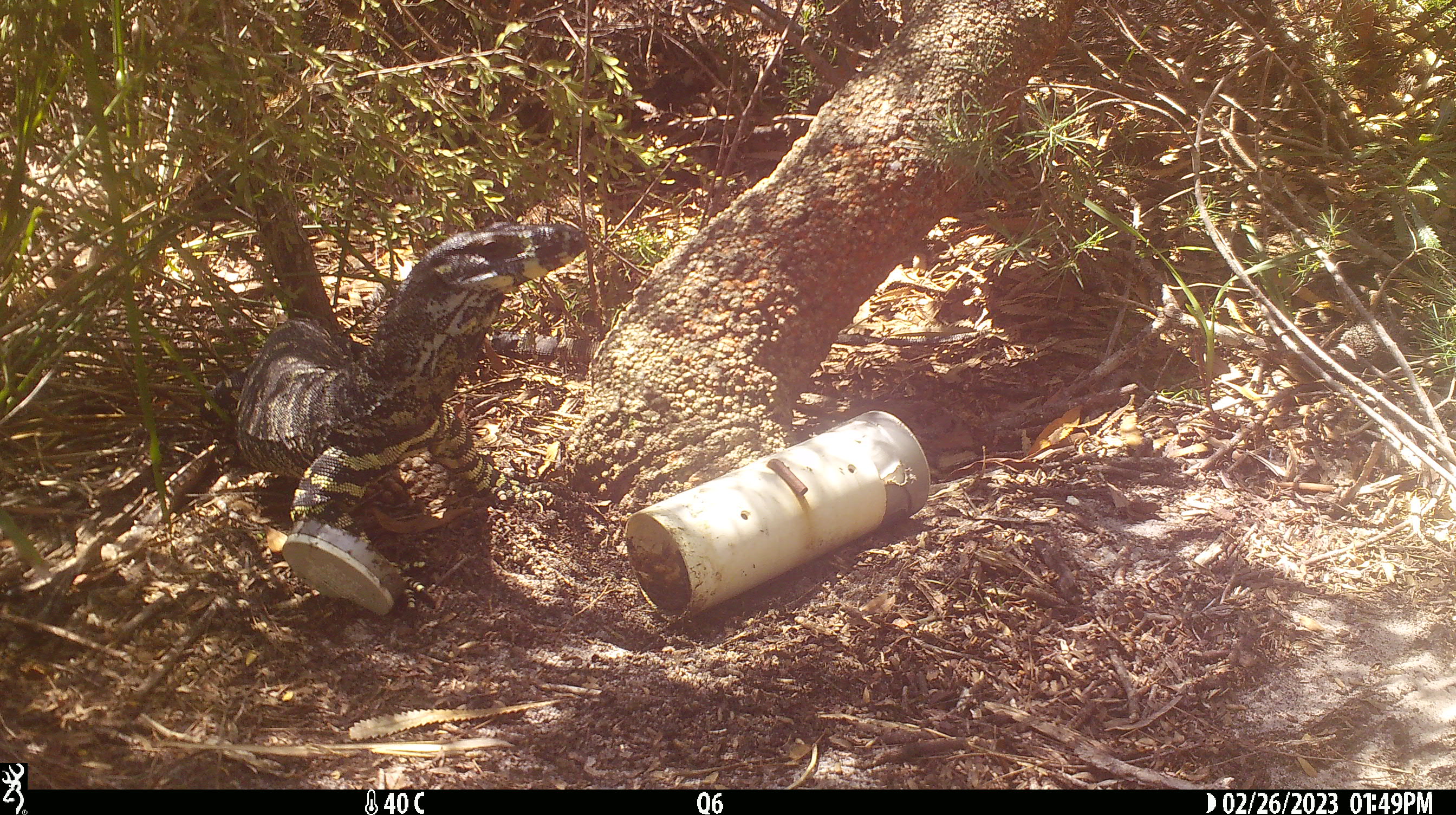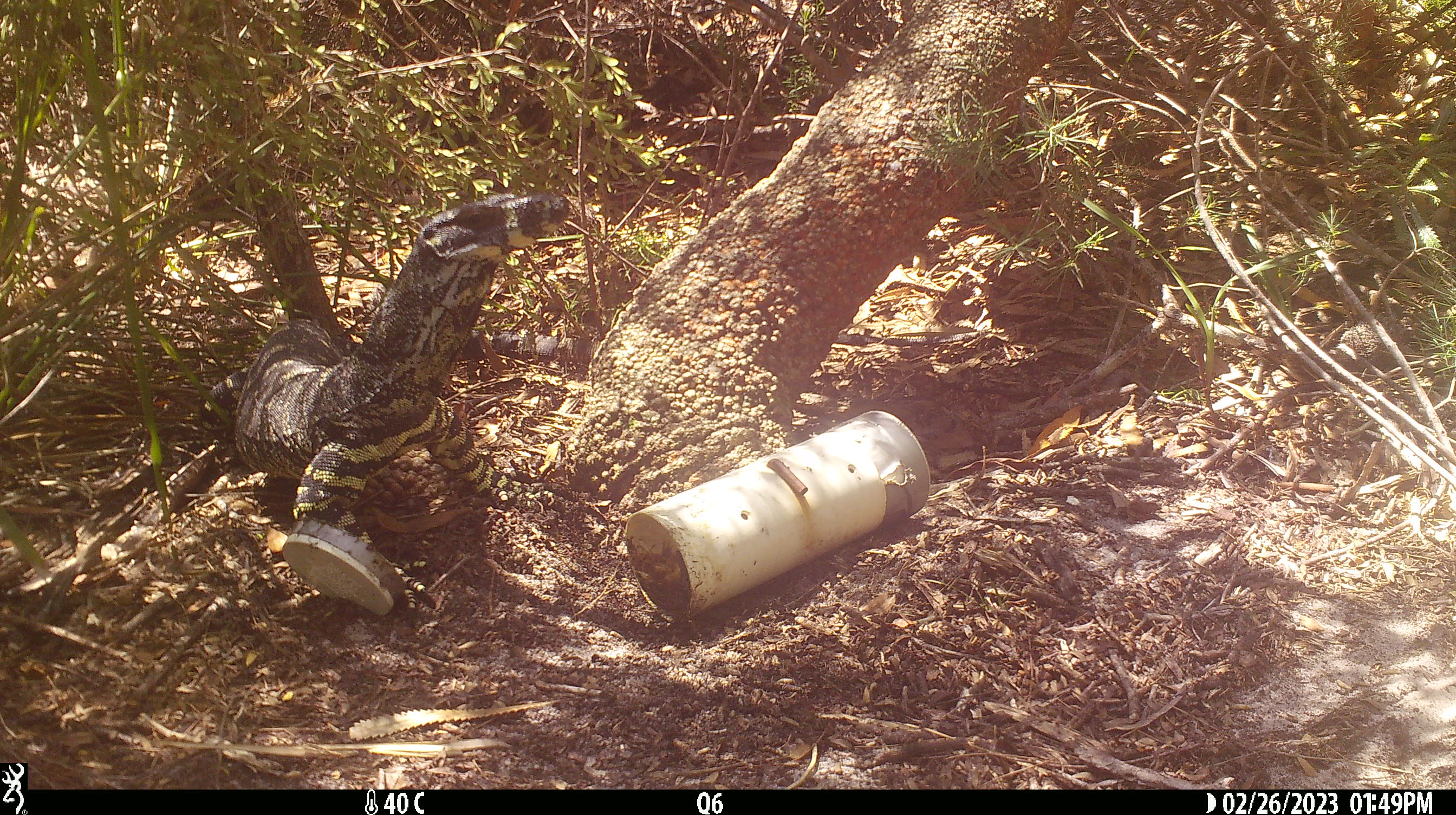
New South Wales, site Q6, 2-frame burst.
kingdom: Animalia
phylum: Chordata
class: Reptilia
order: Squamata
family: Varanidae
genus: Varanus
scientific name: Varanus varius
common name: lace monitor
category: goanna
Goanna (lace monitor) (Varanus varius).